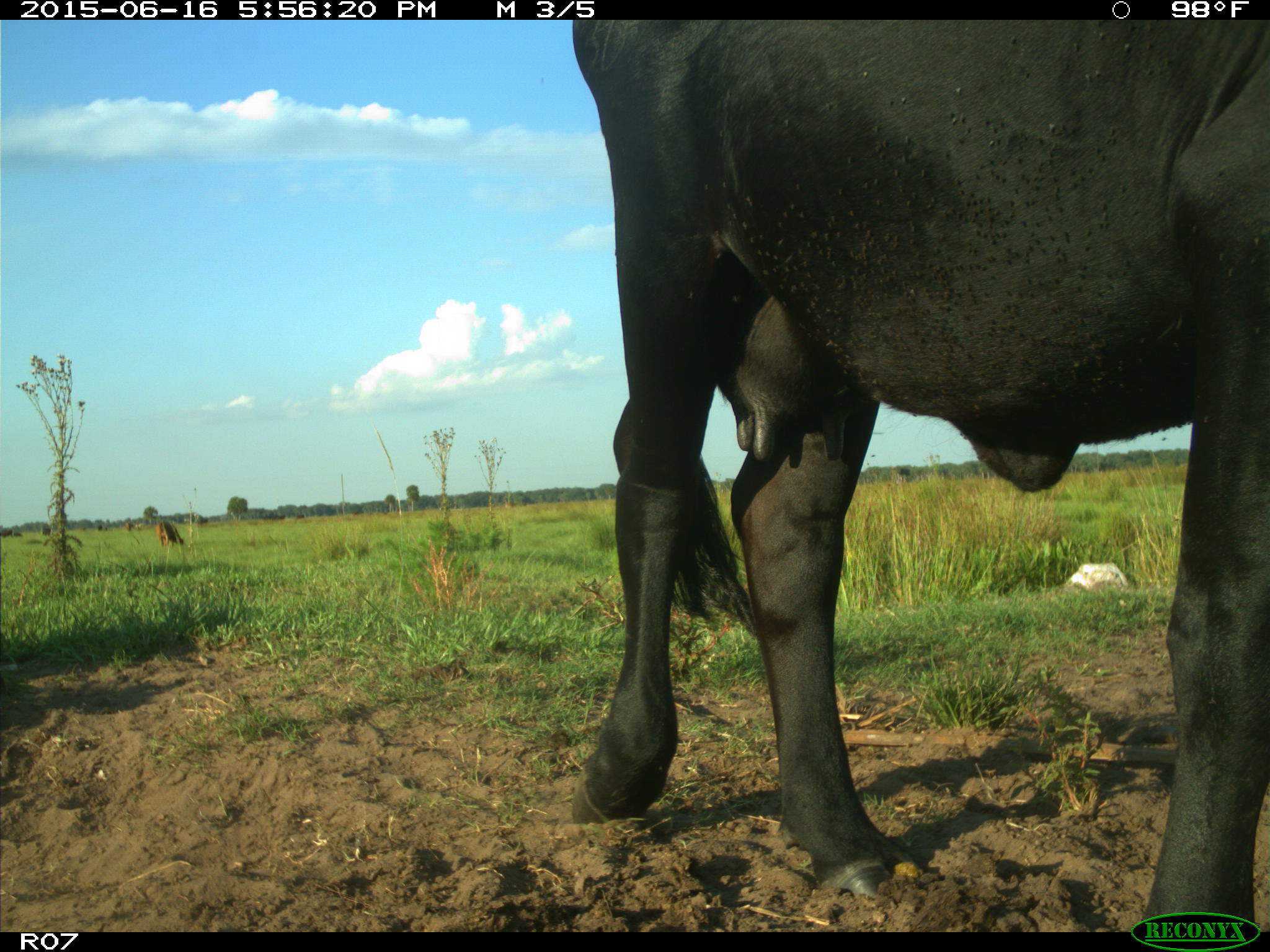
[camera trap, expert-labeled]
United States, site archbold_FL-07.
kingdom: Animalia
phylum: Chordata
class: Mammalia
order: Artiodactyla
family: Bovidae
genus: Bos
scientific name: Bos taurus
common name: domestic cow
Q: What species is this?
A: Bos taurus (domestic cow).